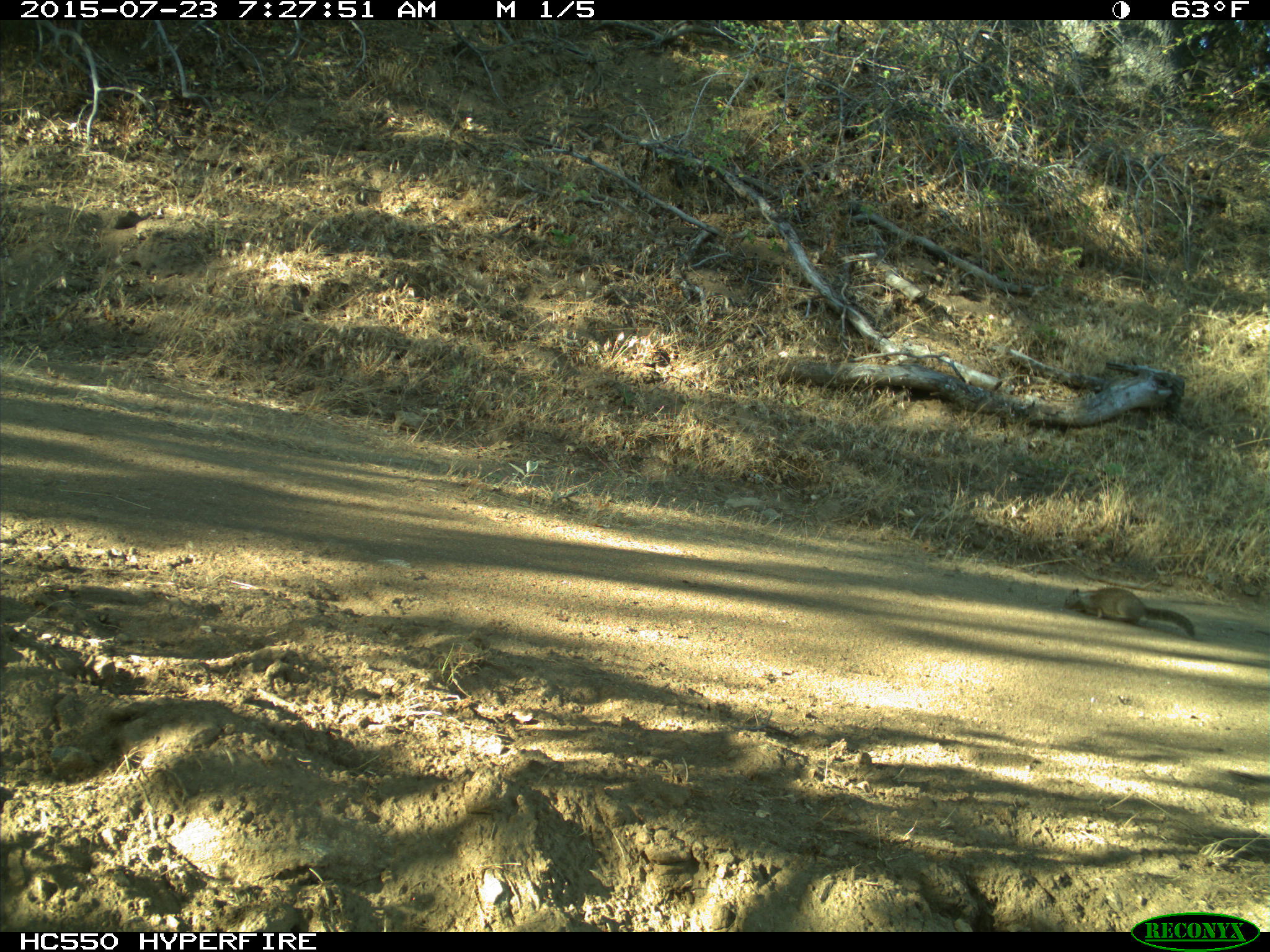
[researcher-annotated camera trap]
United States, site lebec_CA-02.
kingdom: Animalia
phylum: Chordata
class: Mammalia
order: Rodentia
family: Sciuridae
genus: Otospermophilus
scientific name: Otospermophilus beecheyi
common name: california ground squirrel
Otospermophilus beecheyi (california ground squirrel).